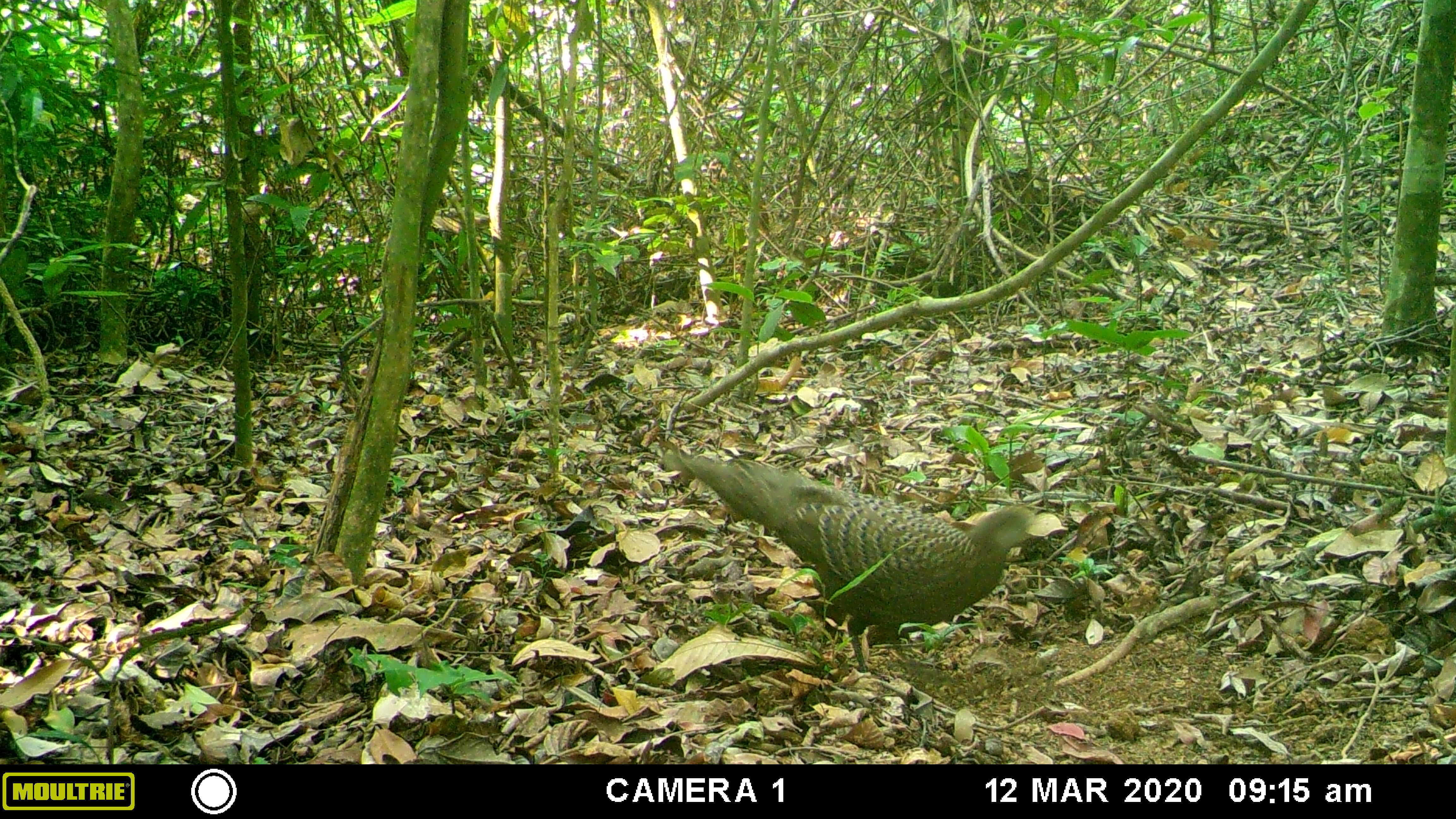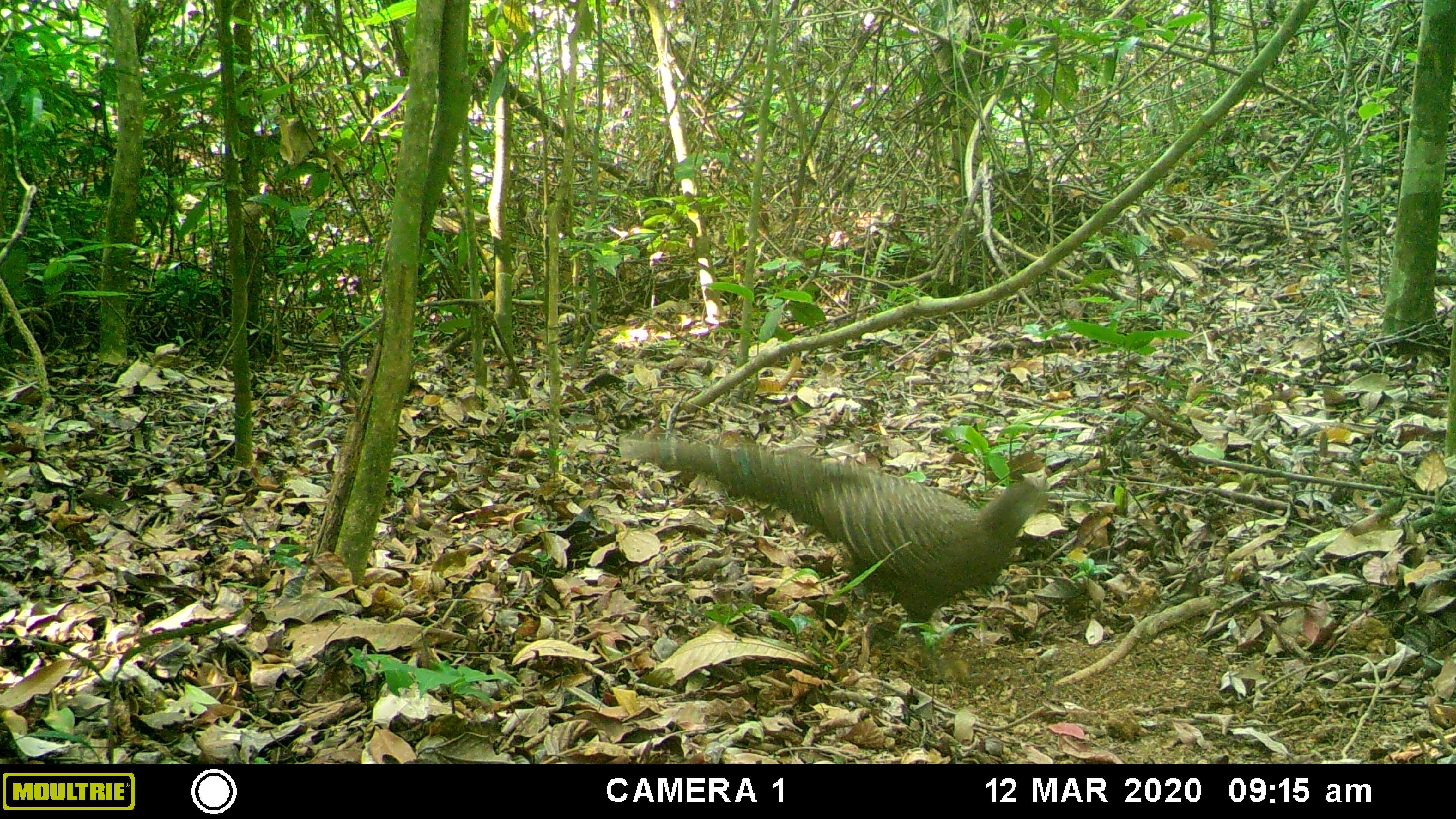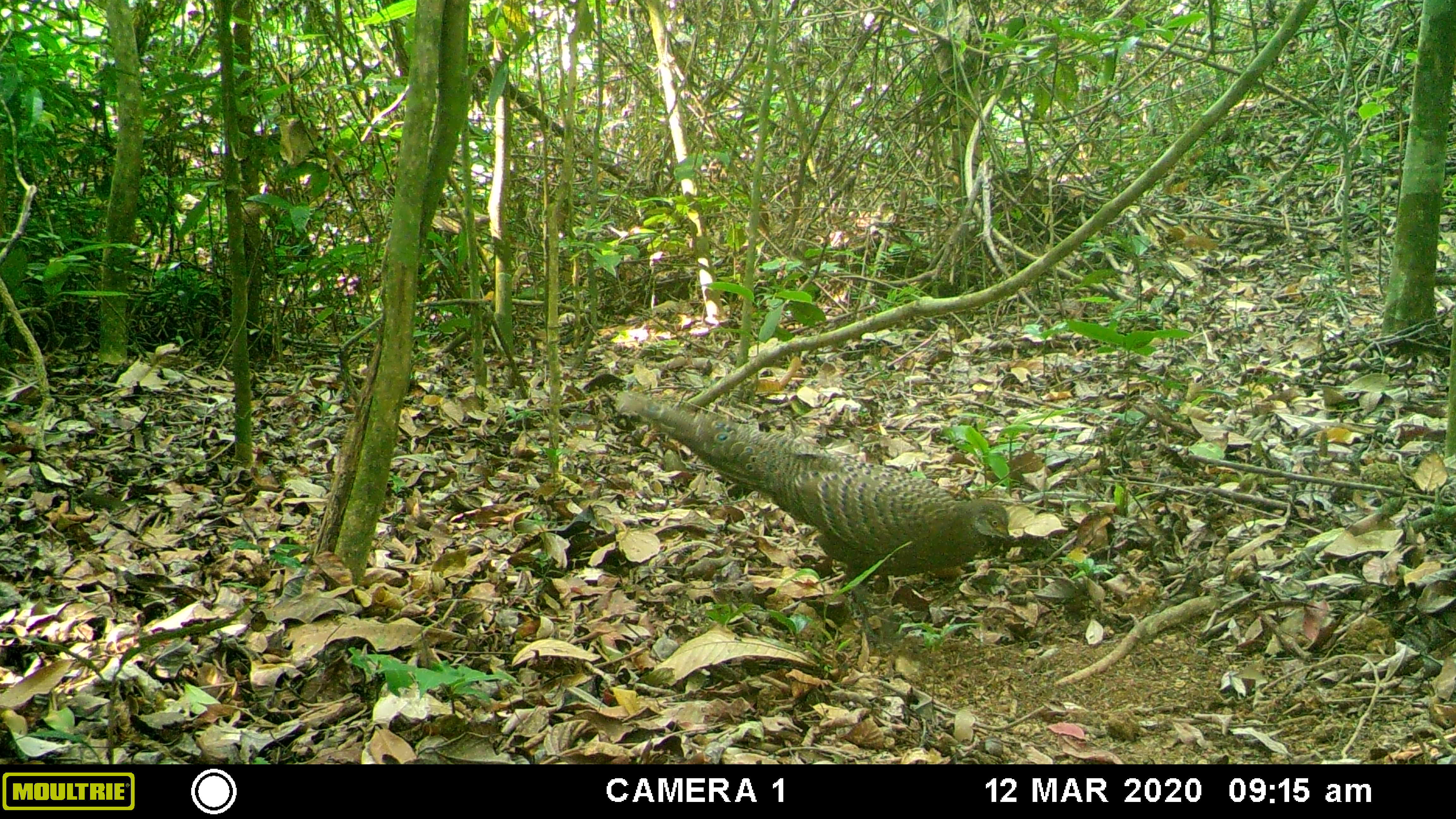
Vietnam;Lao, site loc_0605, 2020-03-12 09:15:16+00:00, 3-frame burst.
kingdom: Animalia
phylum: Chordata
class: Aves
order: Galliformes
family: Phasianidae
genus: Polyplectron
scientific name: Polyplectron bicalcaratum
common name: gray peacock-pheasant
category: grey peacock pheasant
Grey peacock pheasant (gray peacock-pheasant) (Polyplectron bicalcaratum). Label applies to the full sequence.